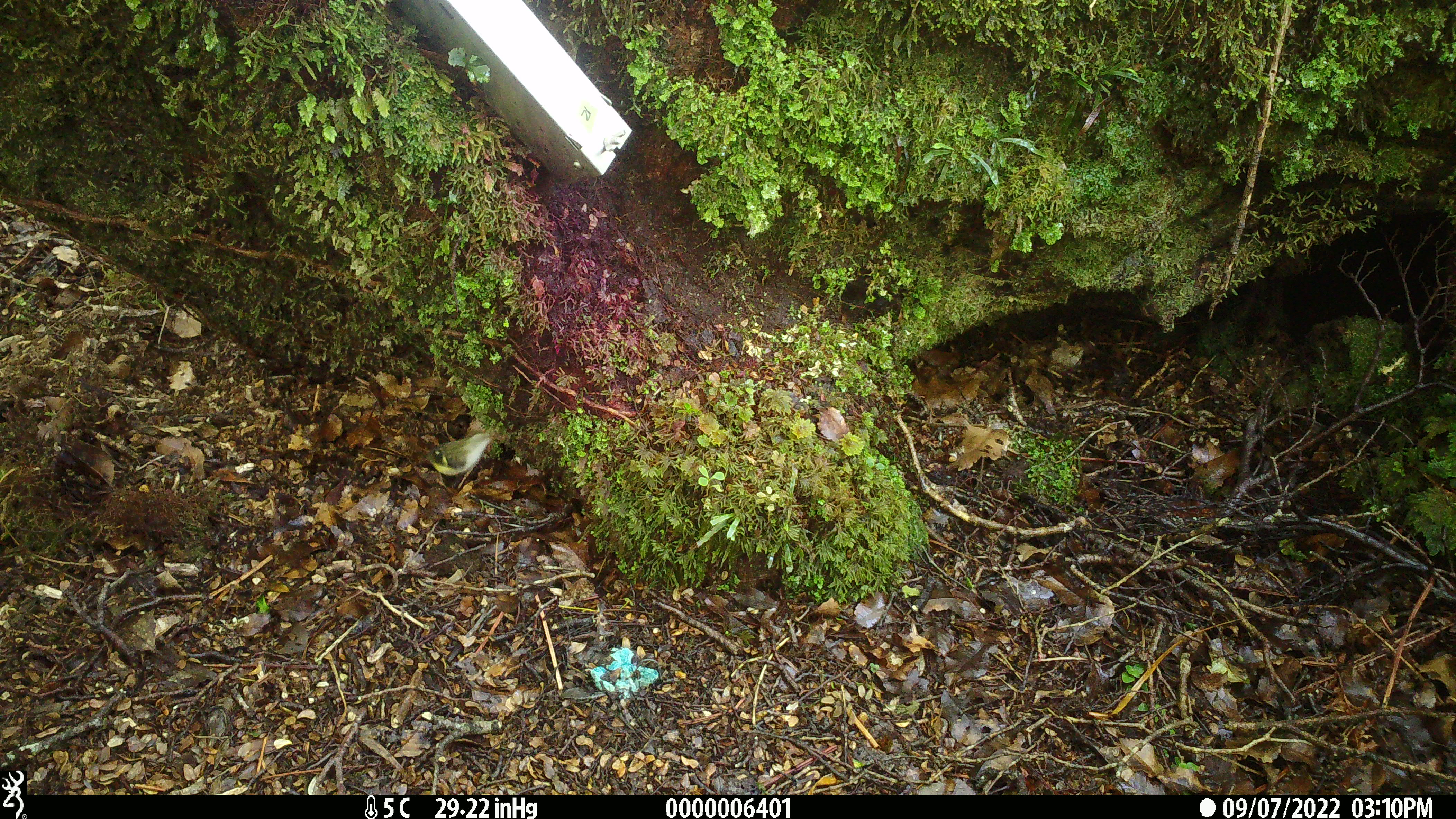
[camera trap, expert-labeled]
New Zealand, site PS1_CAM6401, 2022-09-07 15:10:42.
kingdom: Animalia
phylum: Chordata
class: Aves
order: Passeriformes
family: Acanthisittidae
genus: Acanthisitta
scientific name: Acanthisitta chloris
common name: rifleman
Rifleman (Acanthisitta chloris).